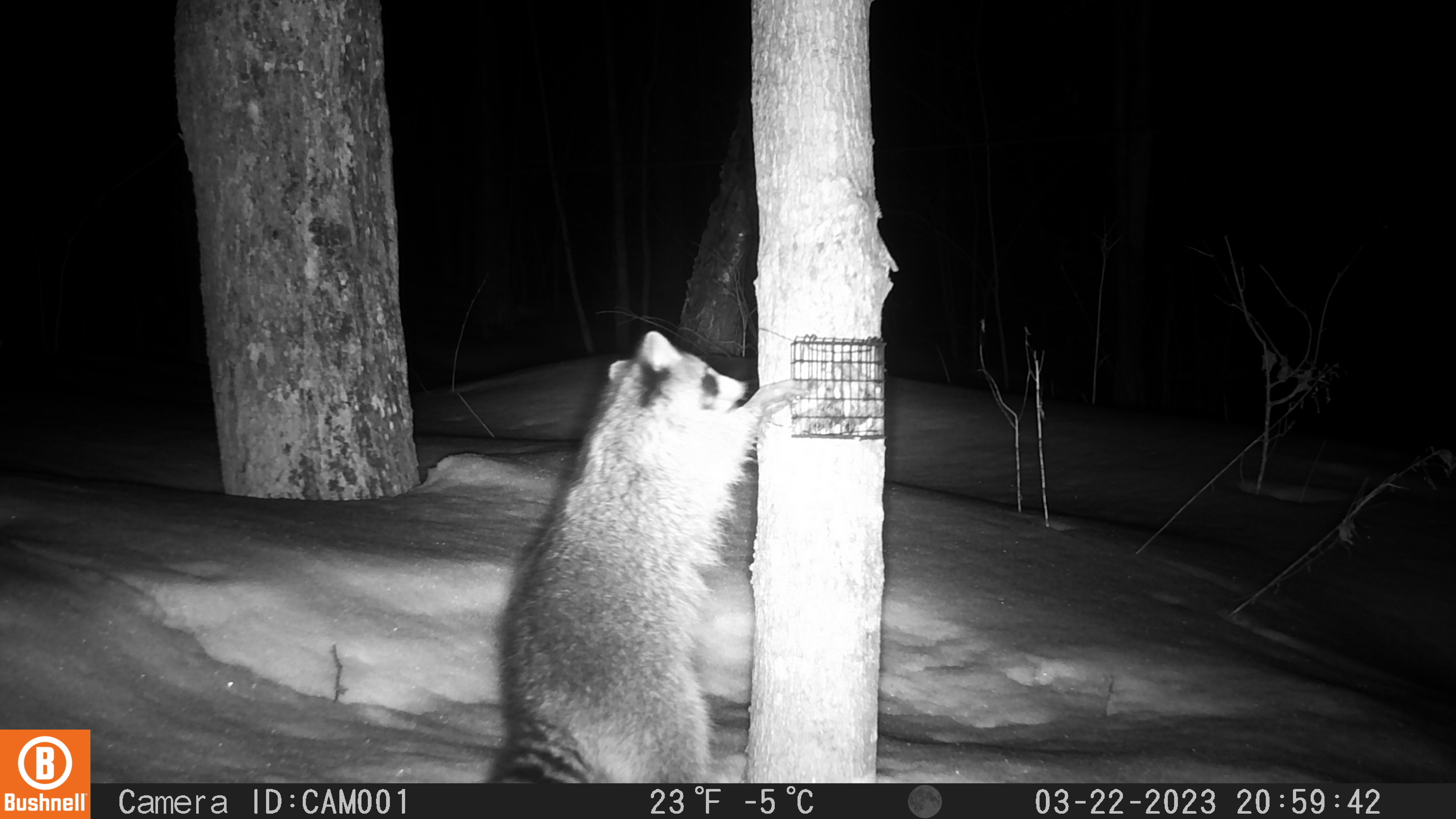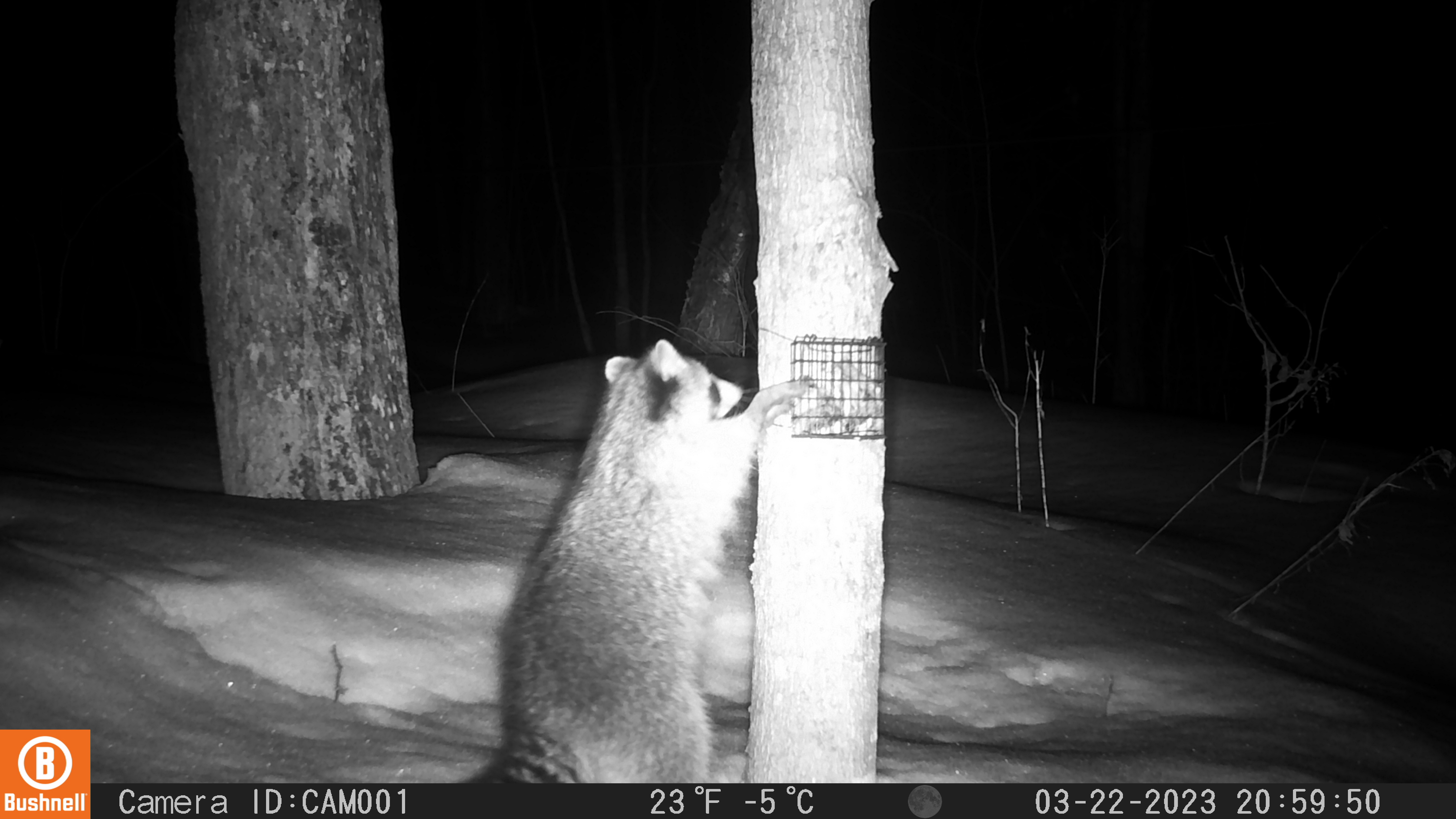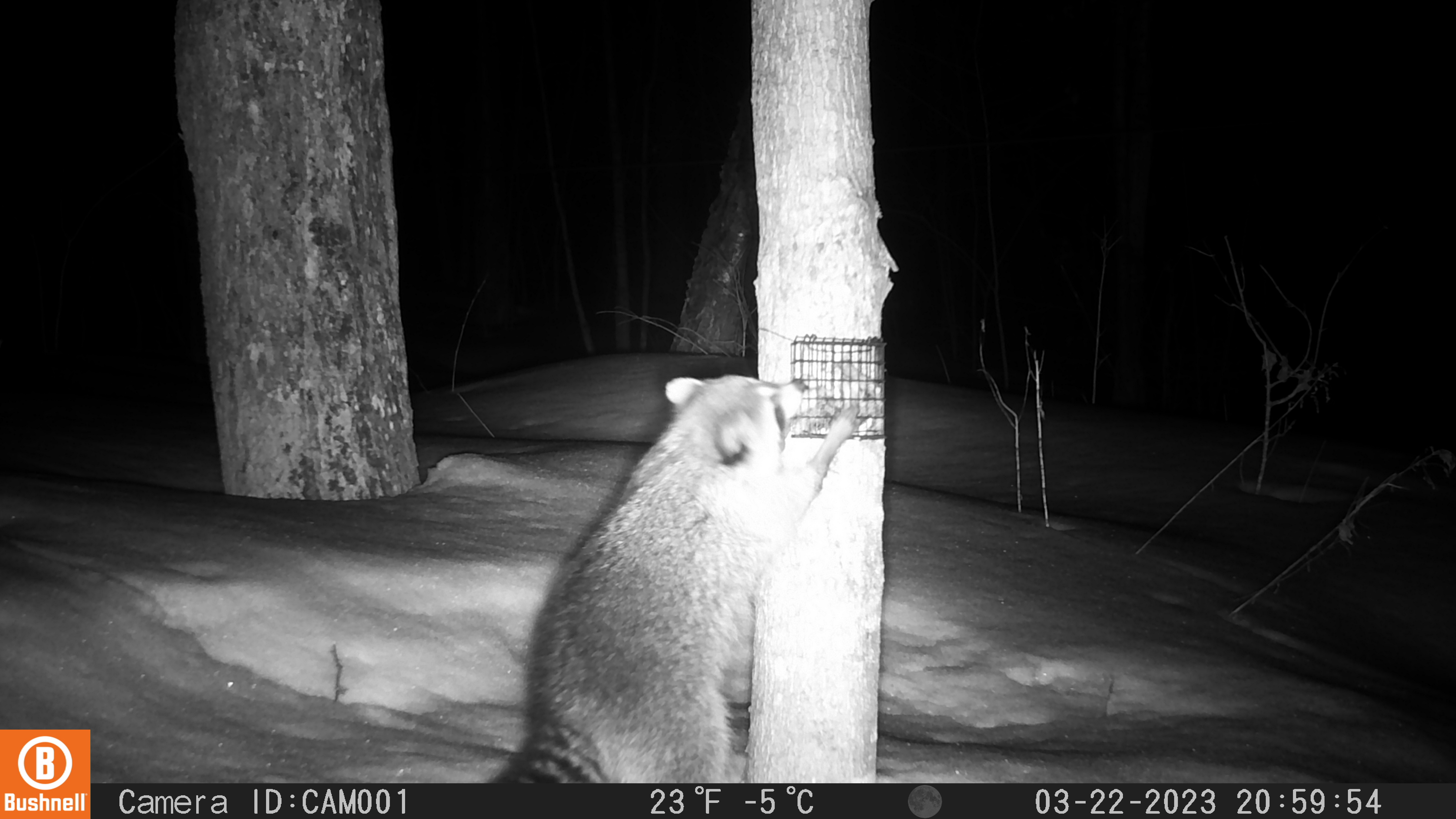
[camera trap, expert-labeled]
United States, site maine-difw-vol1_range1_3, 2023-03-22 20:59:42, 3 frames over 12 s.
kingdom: Animalia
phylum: Chordata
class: Mammalia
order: Carnivora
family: Procyonidae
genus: Procyon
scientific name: Procyon lotor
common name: raccoon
Raccoon (Procyon lotor).